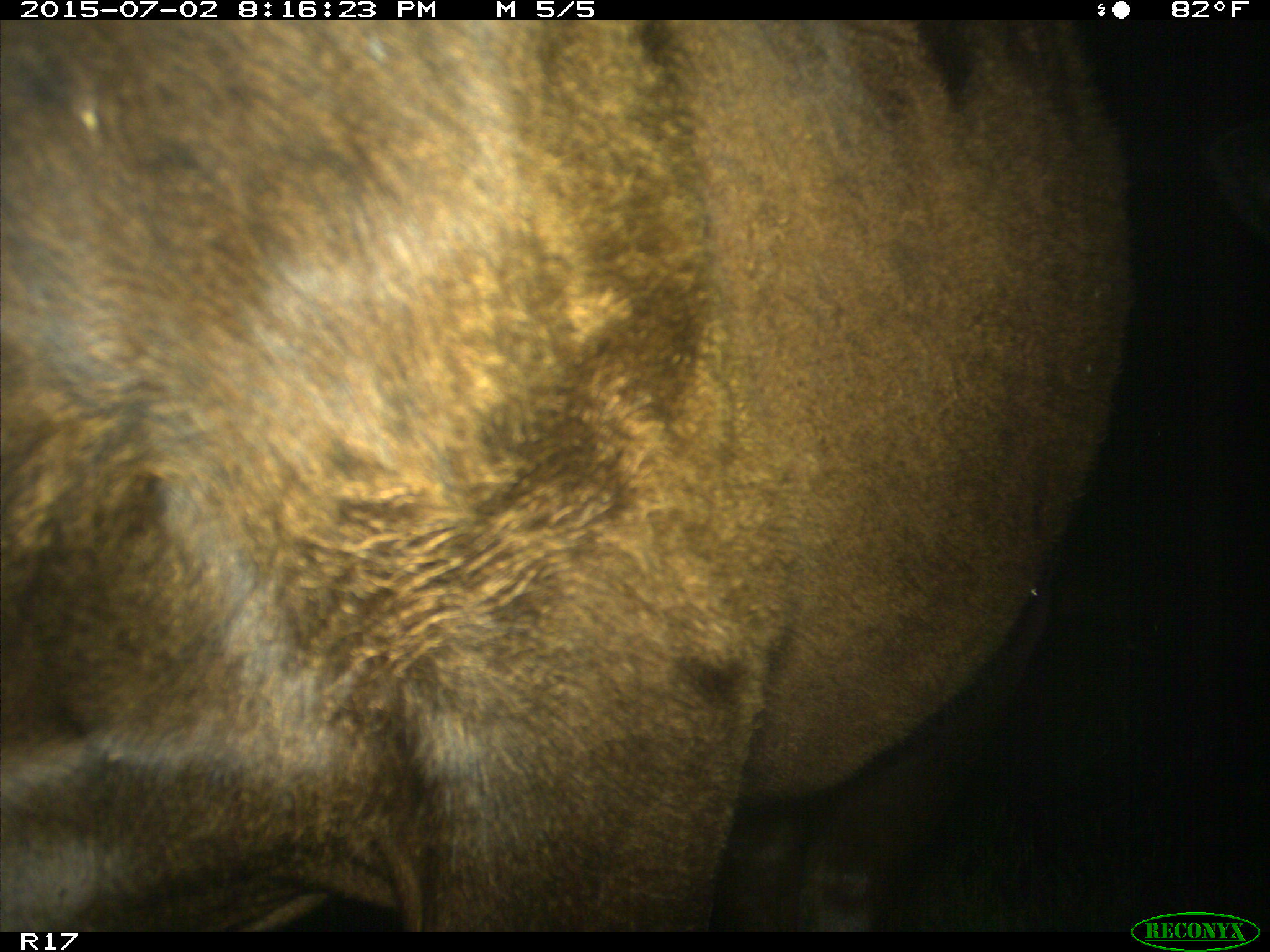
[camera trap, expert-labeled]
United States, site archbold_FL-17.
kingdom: Animalia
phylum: Chordata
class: Mammalia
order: Artiodactyla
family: Bovidae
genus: Bos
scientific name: Bos taurus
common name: domestic cow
Bos taurus (domestic cow).